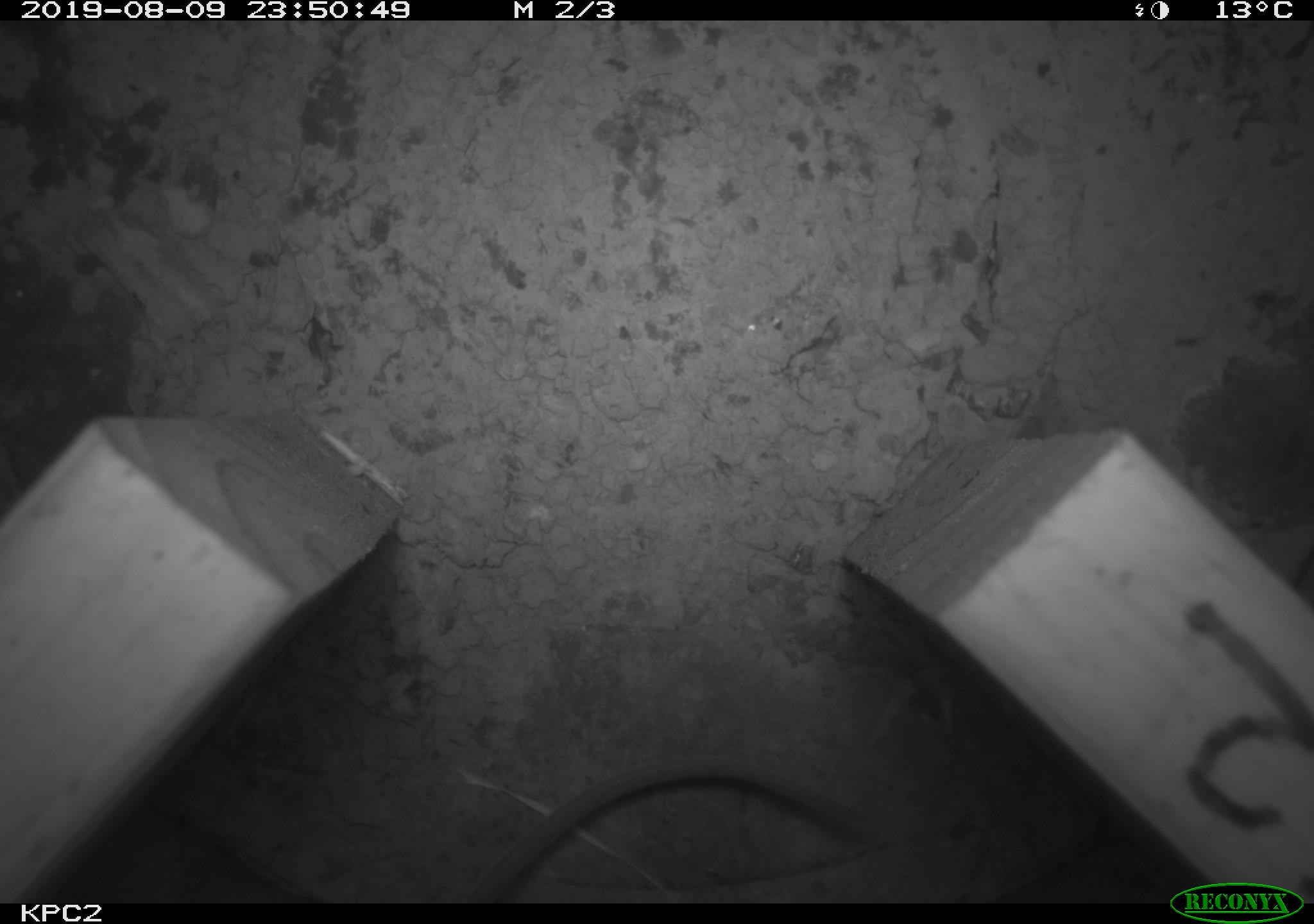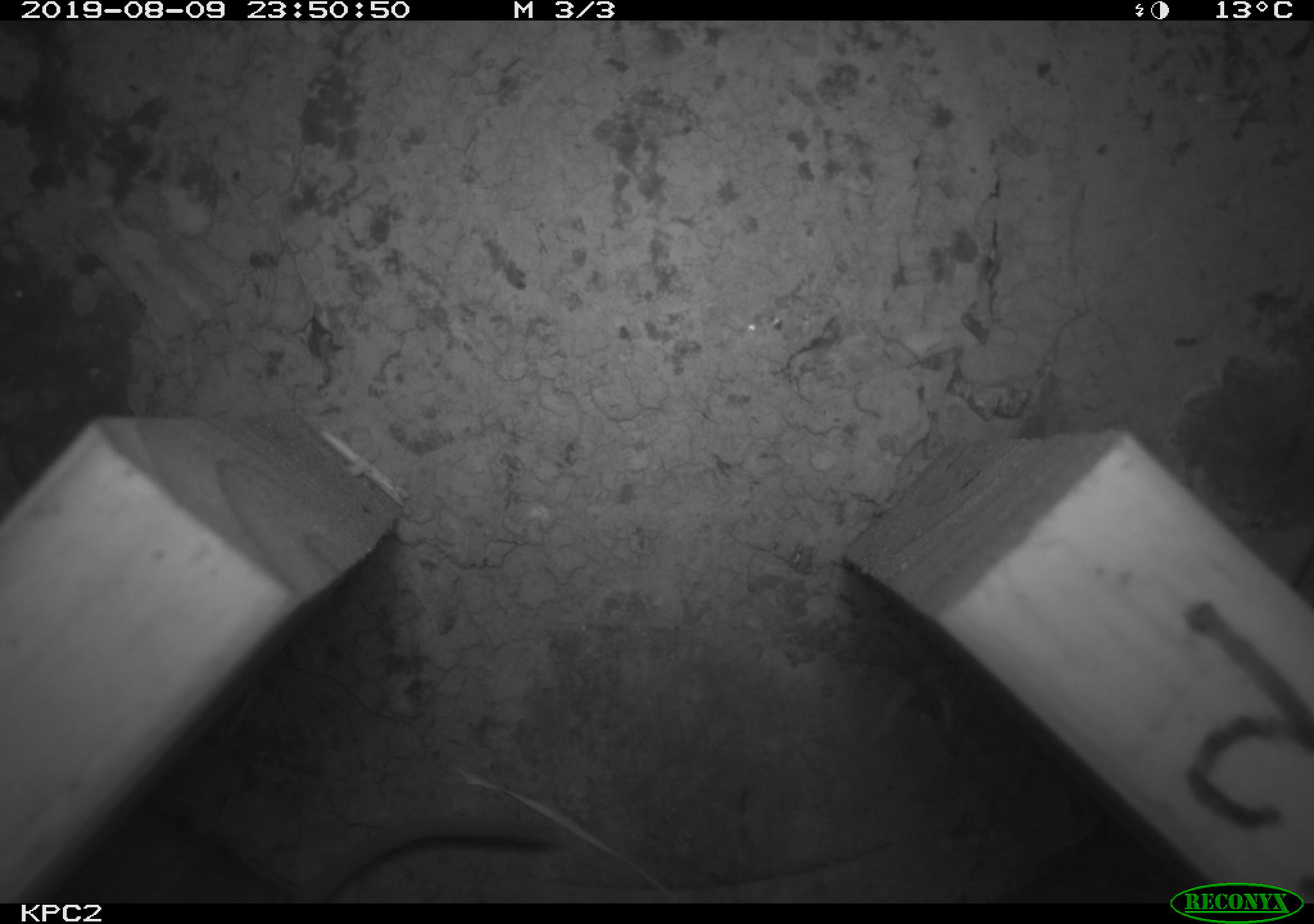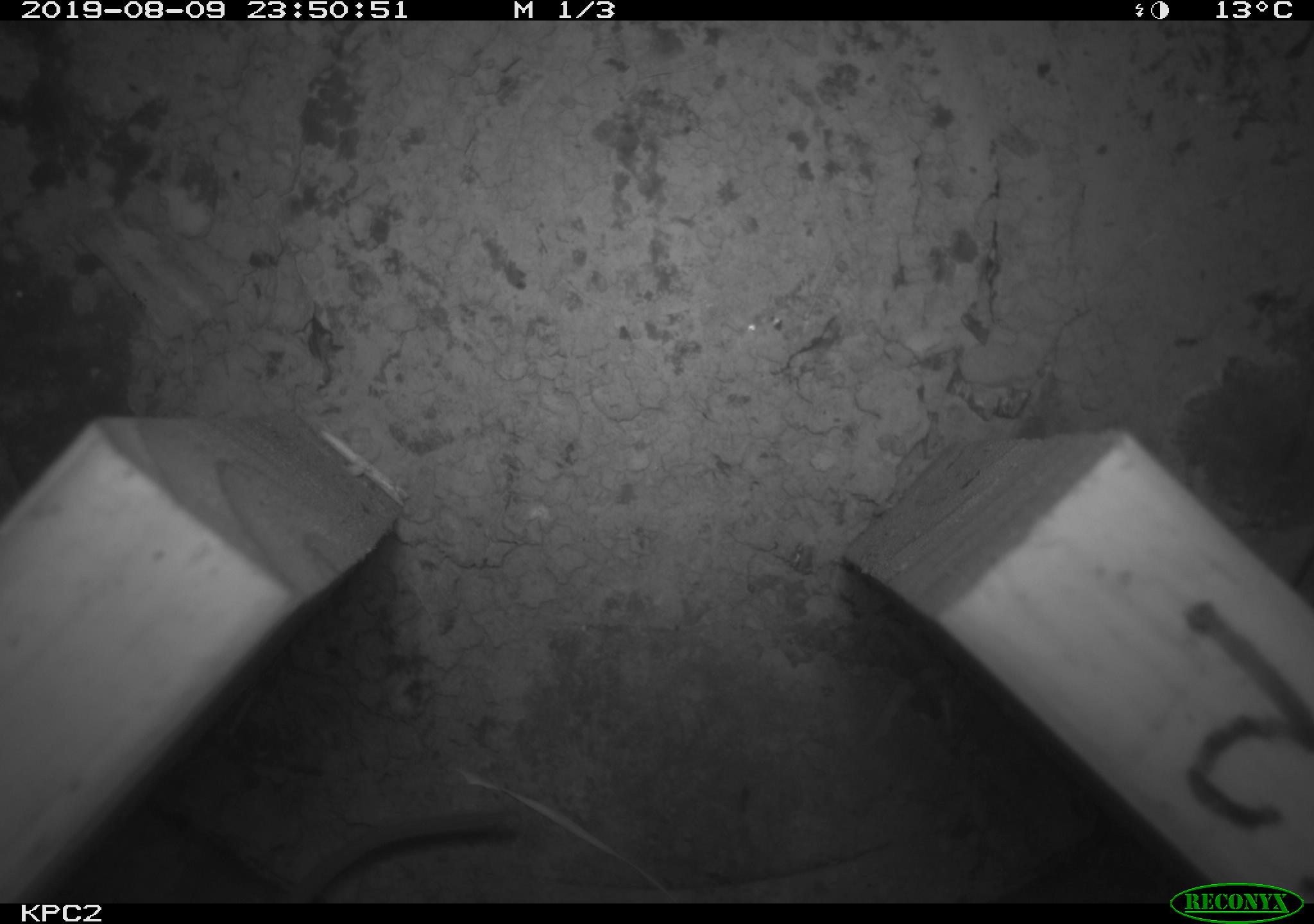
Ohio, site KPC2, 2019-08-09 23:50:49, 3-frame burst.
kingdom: Animalia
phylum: Chordata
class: Mammalia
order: Rodentia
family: Cricetidae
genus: Peromyscus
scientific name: Peromyscus leucopus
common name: white-footed mouse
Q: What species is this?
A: White-footed mouse (Peromyscus leucopus).